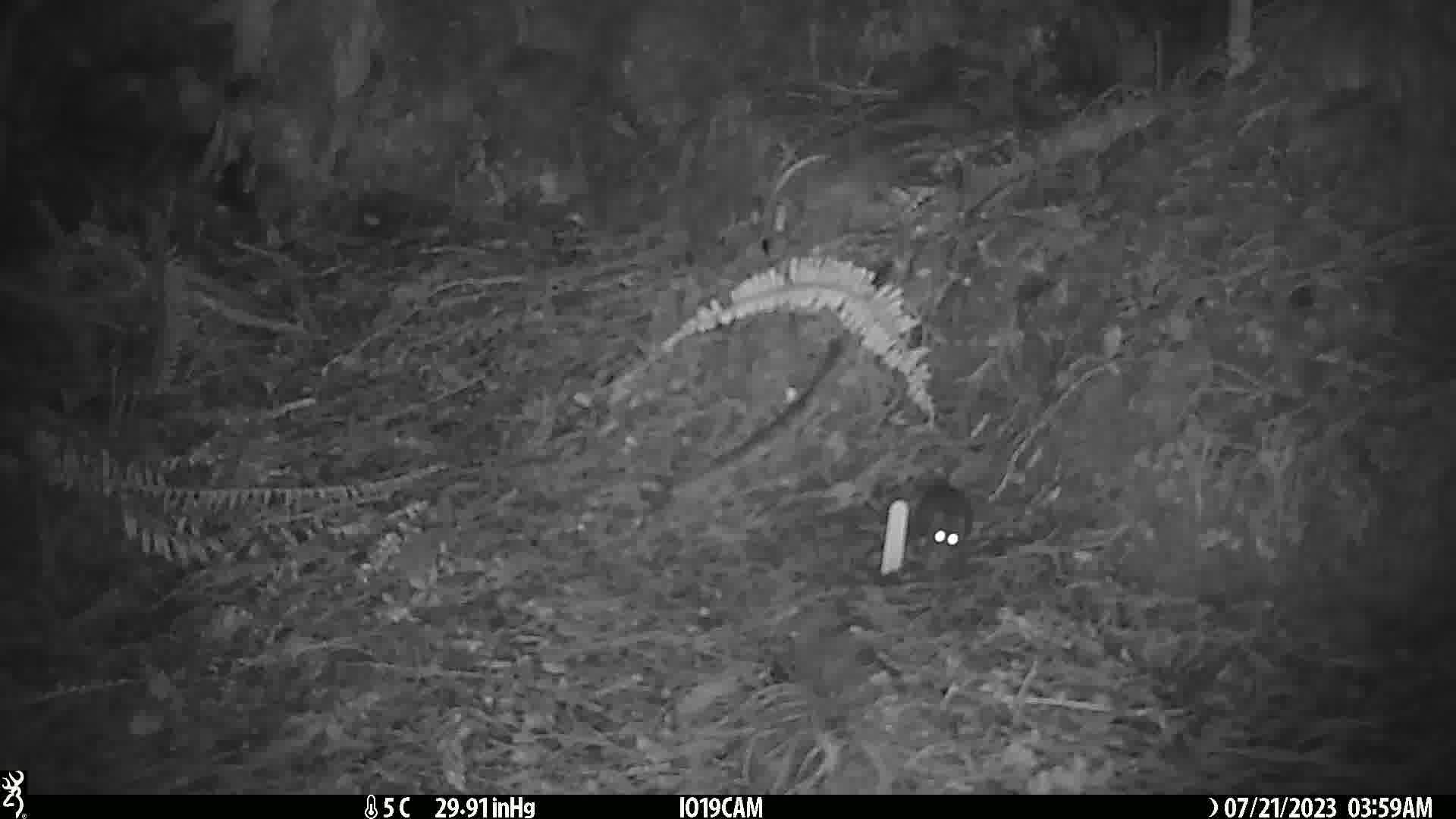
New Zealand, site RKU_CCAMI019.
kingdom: Animalia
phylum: Chordata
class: Mammalia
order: Rodentia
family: Muridae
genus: Rattus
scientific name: Rattus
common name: rat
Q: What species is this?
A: Rat (Rattus).